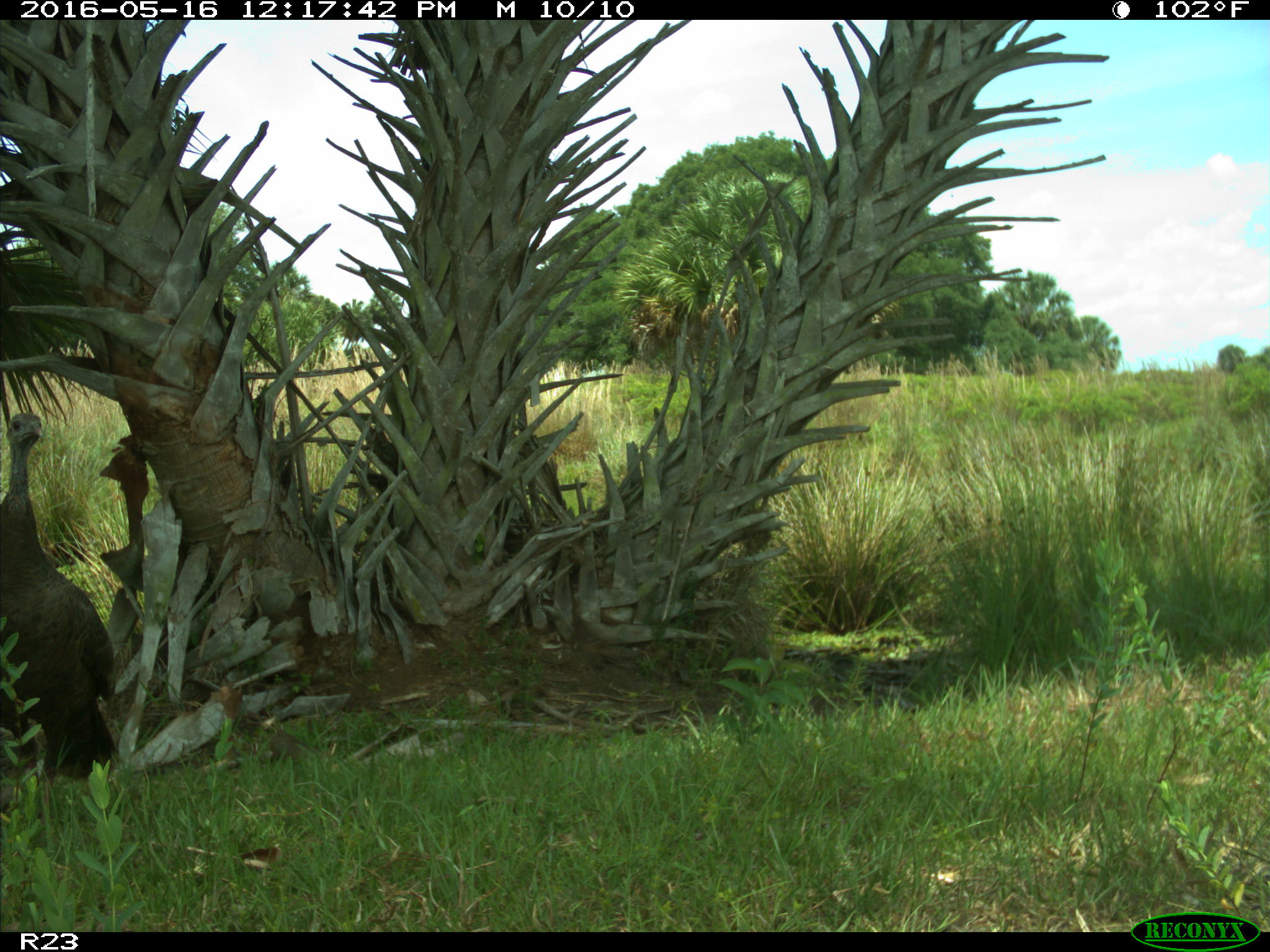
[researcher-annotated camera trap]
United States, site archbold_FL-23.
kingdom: Animalia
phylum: Chordata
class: Aves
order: Galliformes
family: Phasianidae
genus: Meleagris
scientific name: Meleagris gallopavo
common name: wild turkey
Meleagris gallopavo (wild turkey).